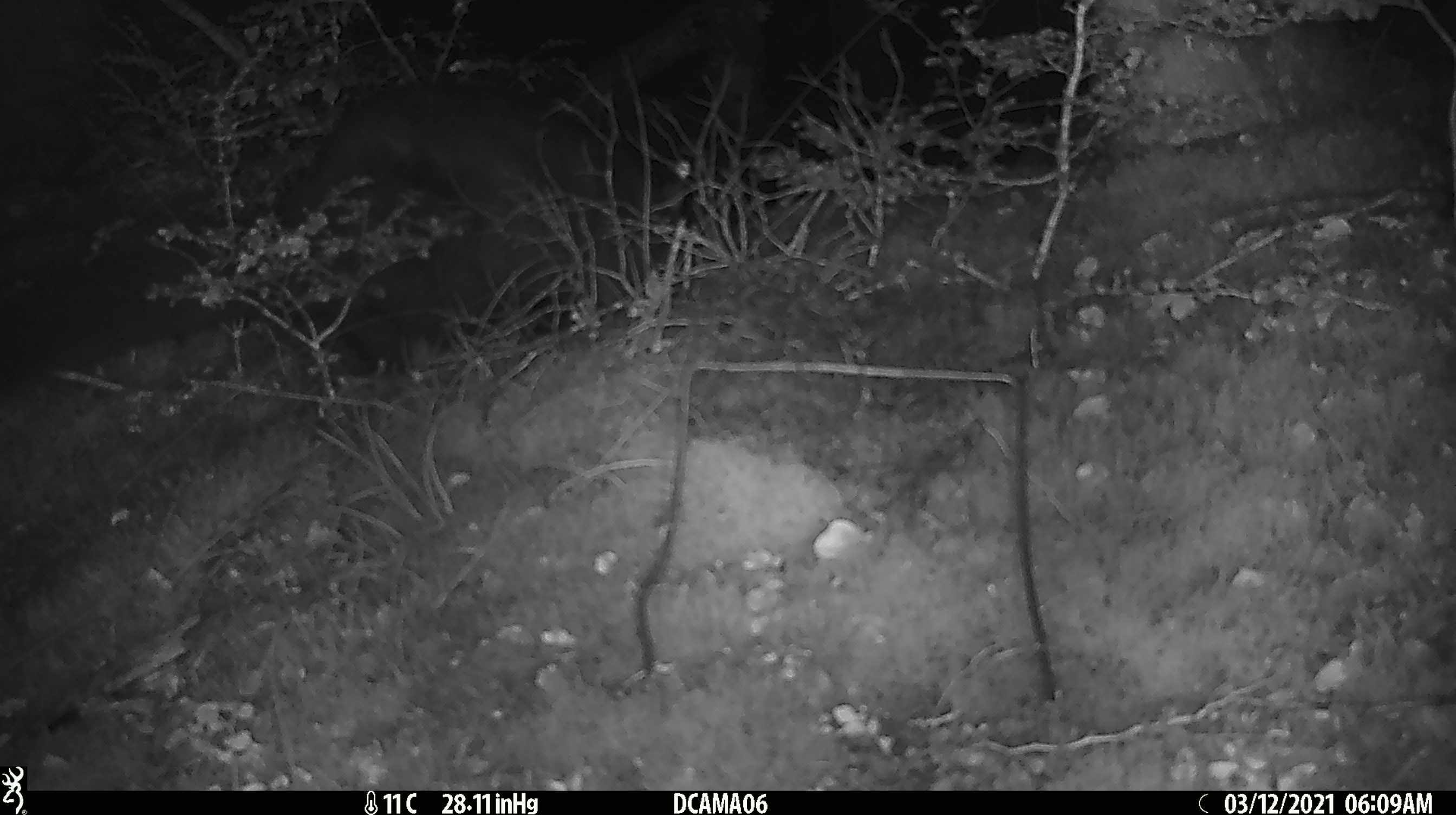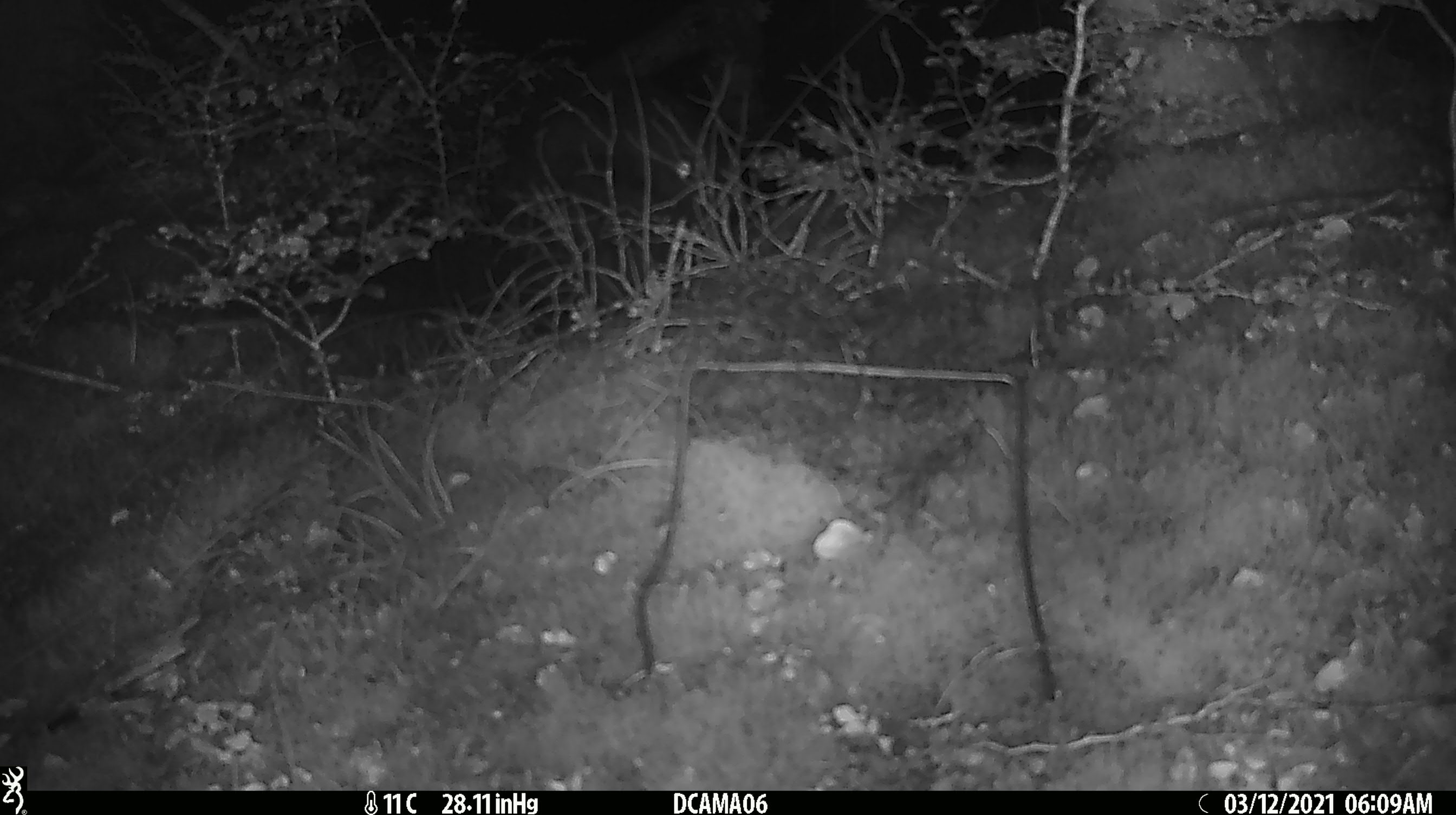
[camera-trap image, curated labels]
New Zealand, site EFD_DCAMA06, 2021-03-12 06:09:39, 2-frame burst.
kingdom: Animalia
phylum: Chordata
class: Mammalia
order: Diprotodontia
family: Phalangeridae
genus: Trichosurus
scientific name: Trichosurus vulpecula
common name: common brushtail possum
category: possum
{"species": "possum (common brushtail possum) (Trichosurus vulpecula)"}